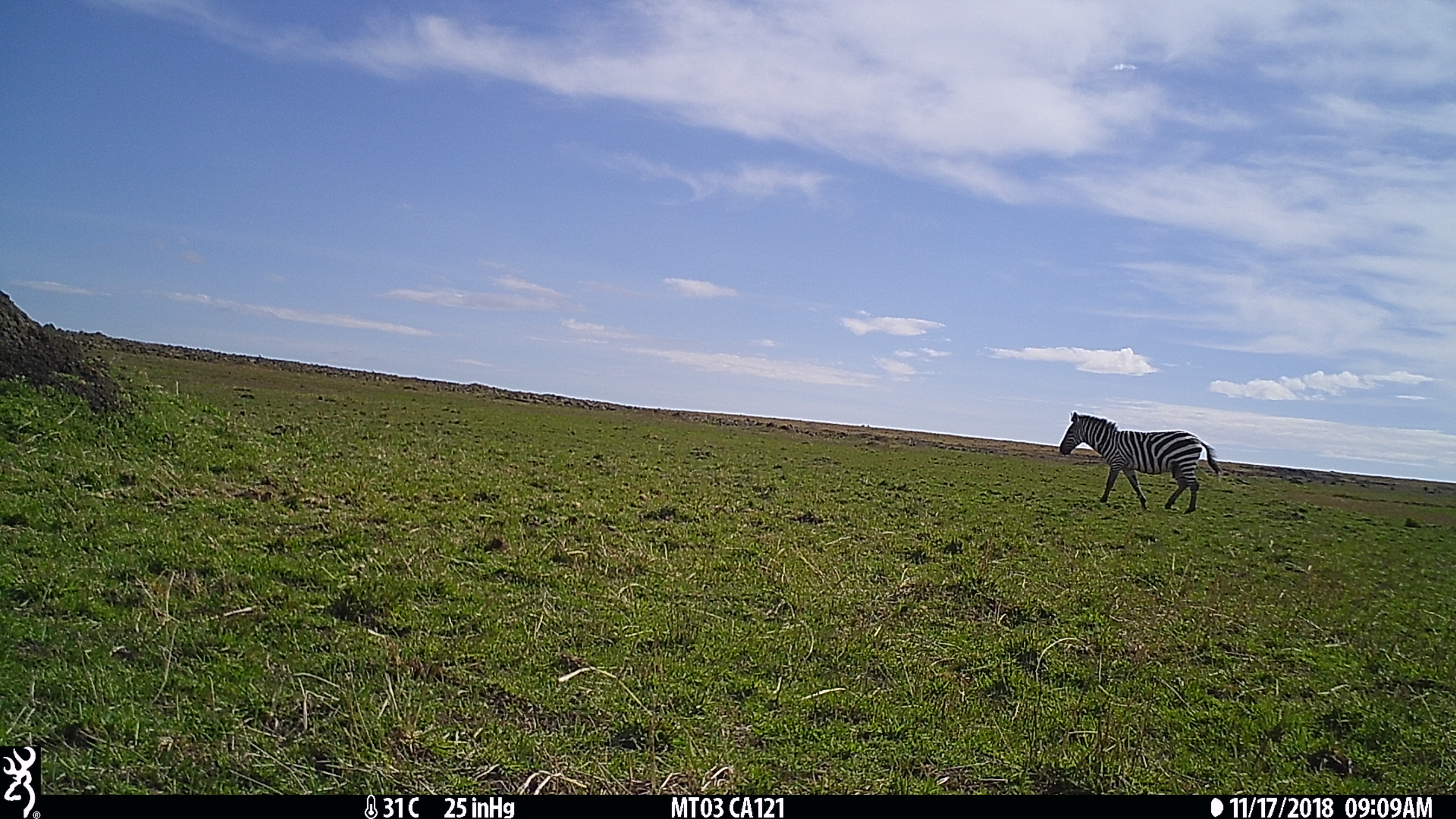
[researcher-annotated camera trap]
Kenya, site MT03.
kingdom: Animalia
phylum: Chordata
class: Mammalia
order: Perissodactyla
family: Equidae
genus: Equus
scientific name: Equus quagga burchellii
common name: burchell's zebra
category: zebra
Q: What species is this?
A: Zebra (burchell's zebra) (Equus quagga burchellii).